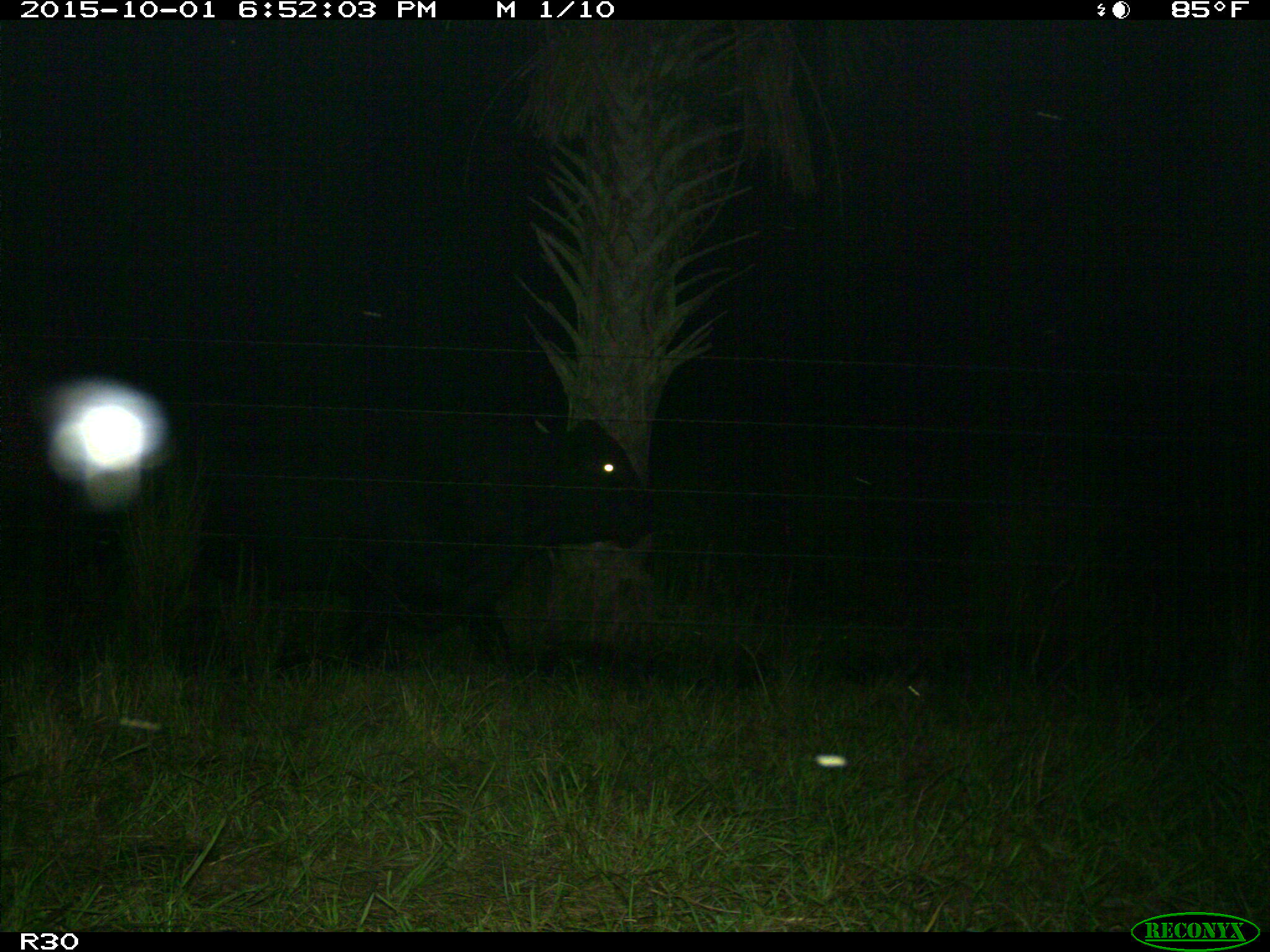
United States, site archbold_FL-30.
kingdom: Animalia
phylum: Chordata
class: Mammalia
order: Artiodactyla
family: Bovidae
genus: Bos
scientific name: Bos taurus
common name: domestic cow